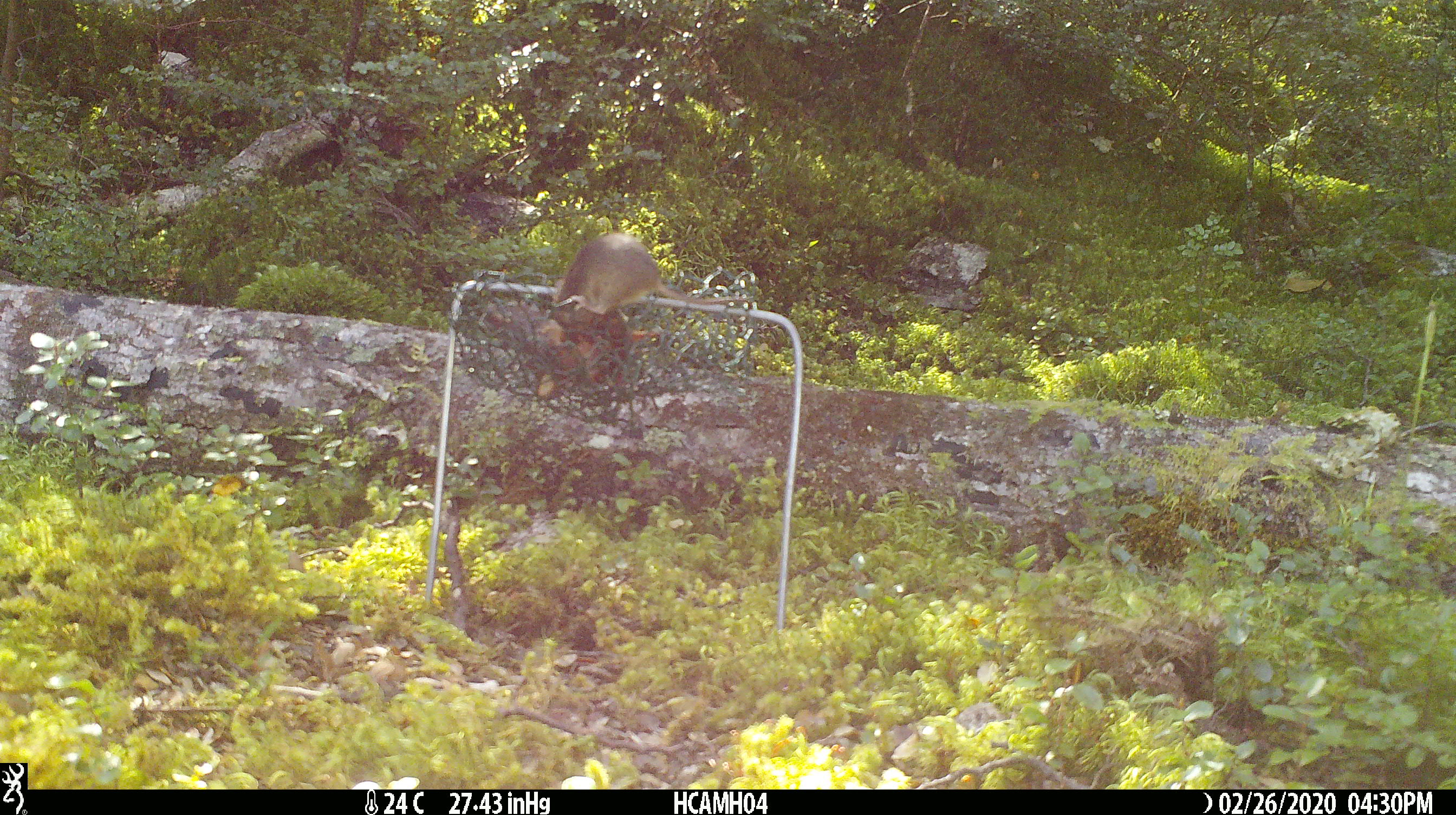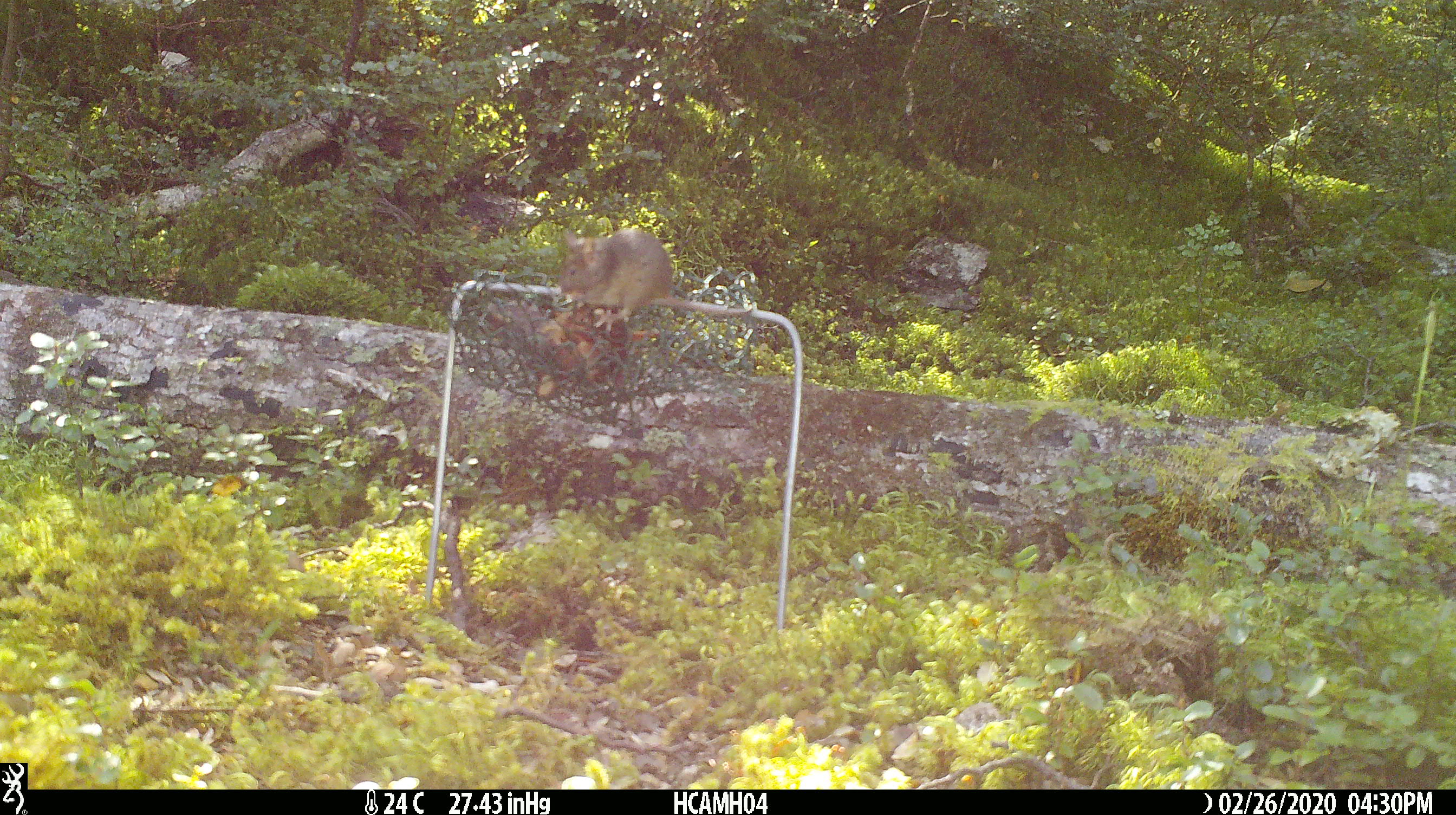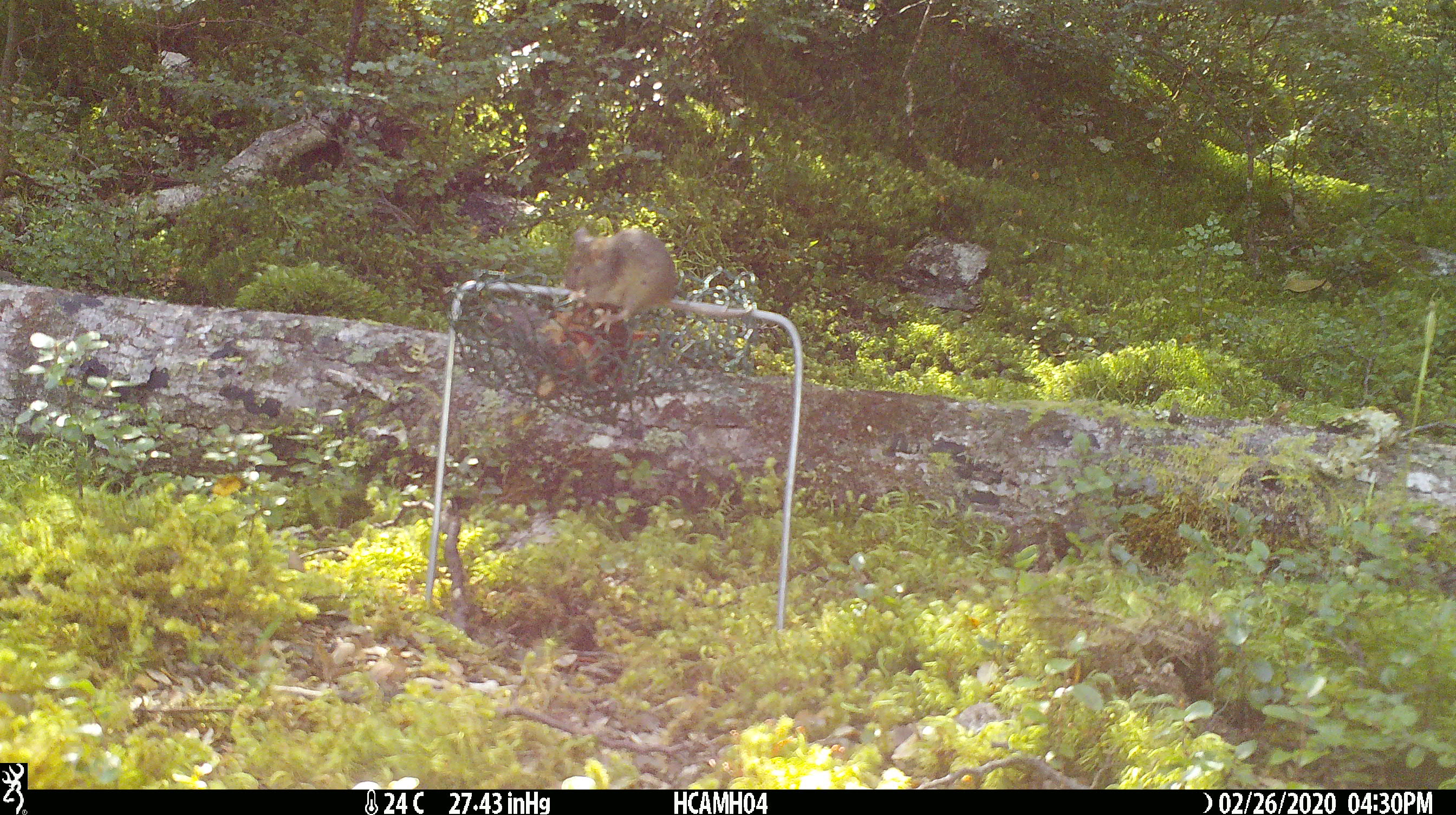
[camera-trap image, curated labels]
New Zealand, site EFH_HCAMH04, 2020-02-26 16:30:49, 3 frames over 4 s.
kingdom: Animalia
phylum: Chordata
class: Mammalia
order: Rodentia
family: Muridae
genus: Mus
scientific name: Mus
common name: mouse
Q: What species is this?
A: Mouse (Mus).